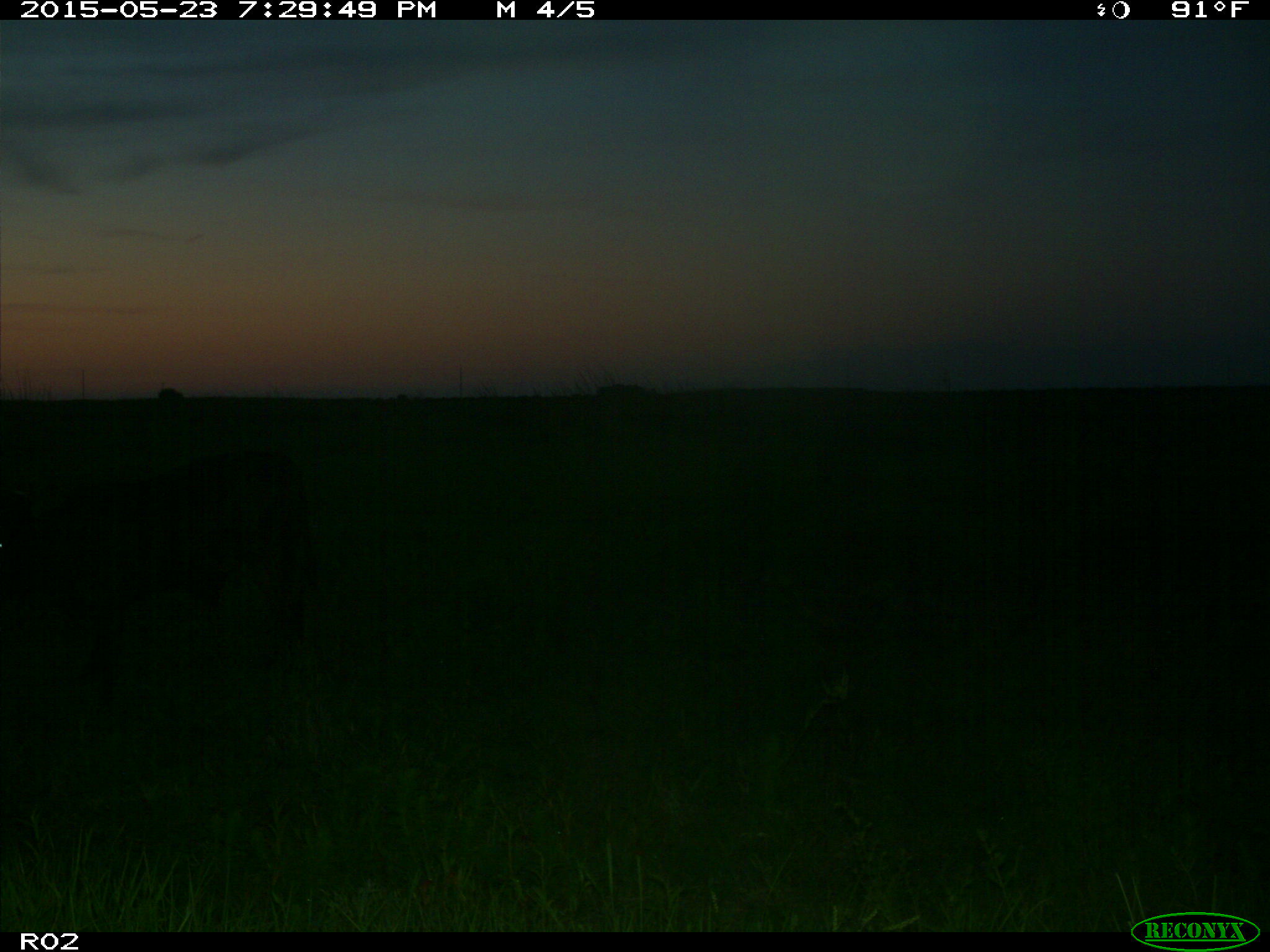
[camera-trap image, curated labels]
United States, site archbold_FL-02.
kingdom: Animalia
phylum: Chordata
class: Mammalia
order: Artiodactyla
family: Bovidae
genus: Bos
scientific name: Bos taurus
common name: domestic cow